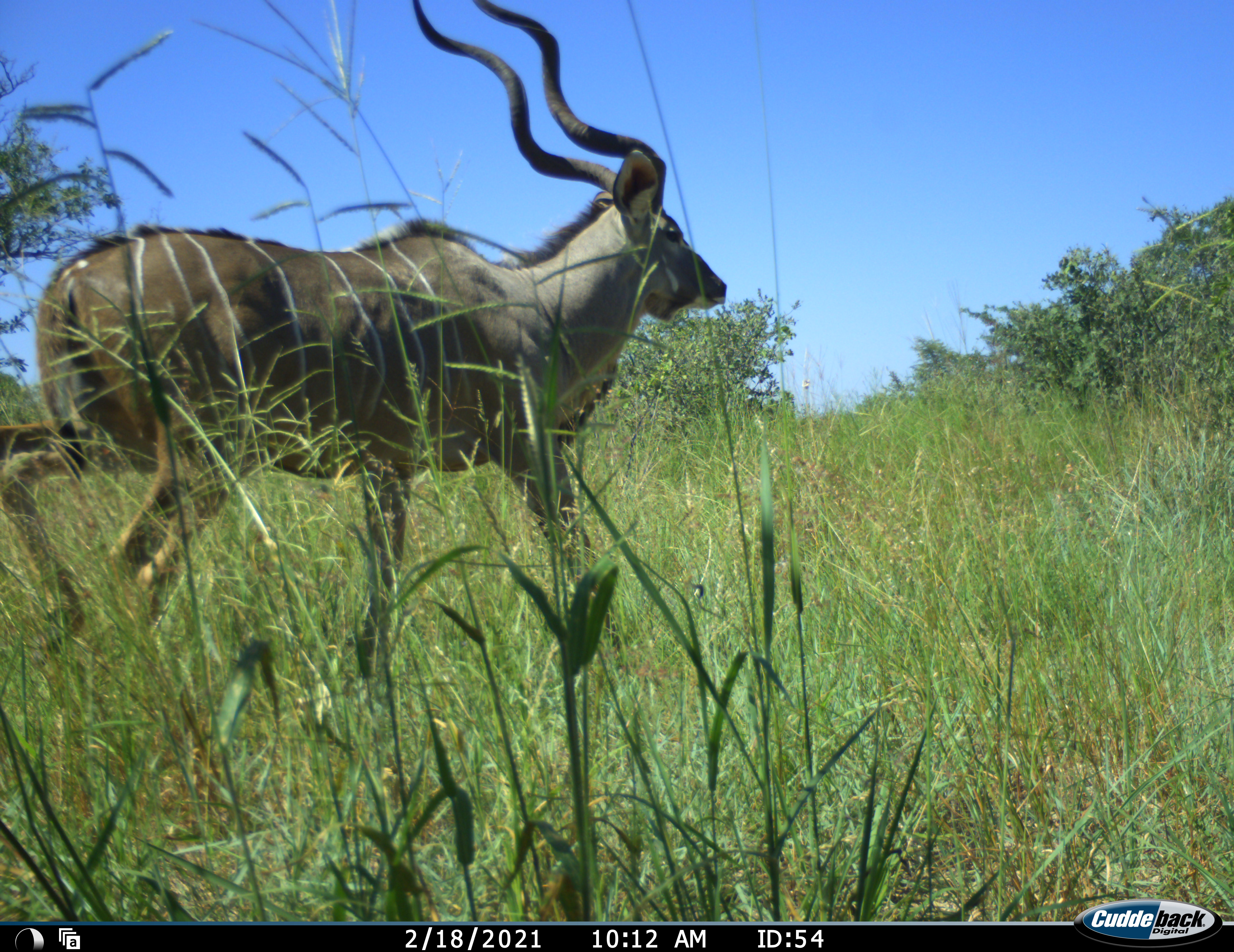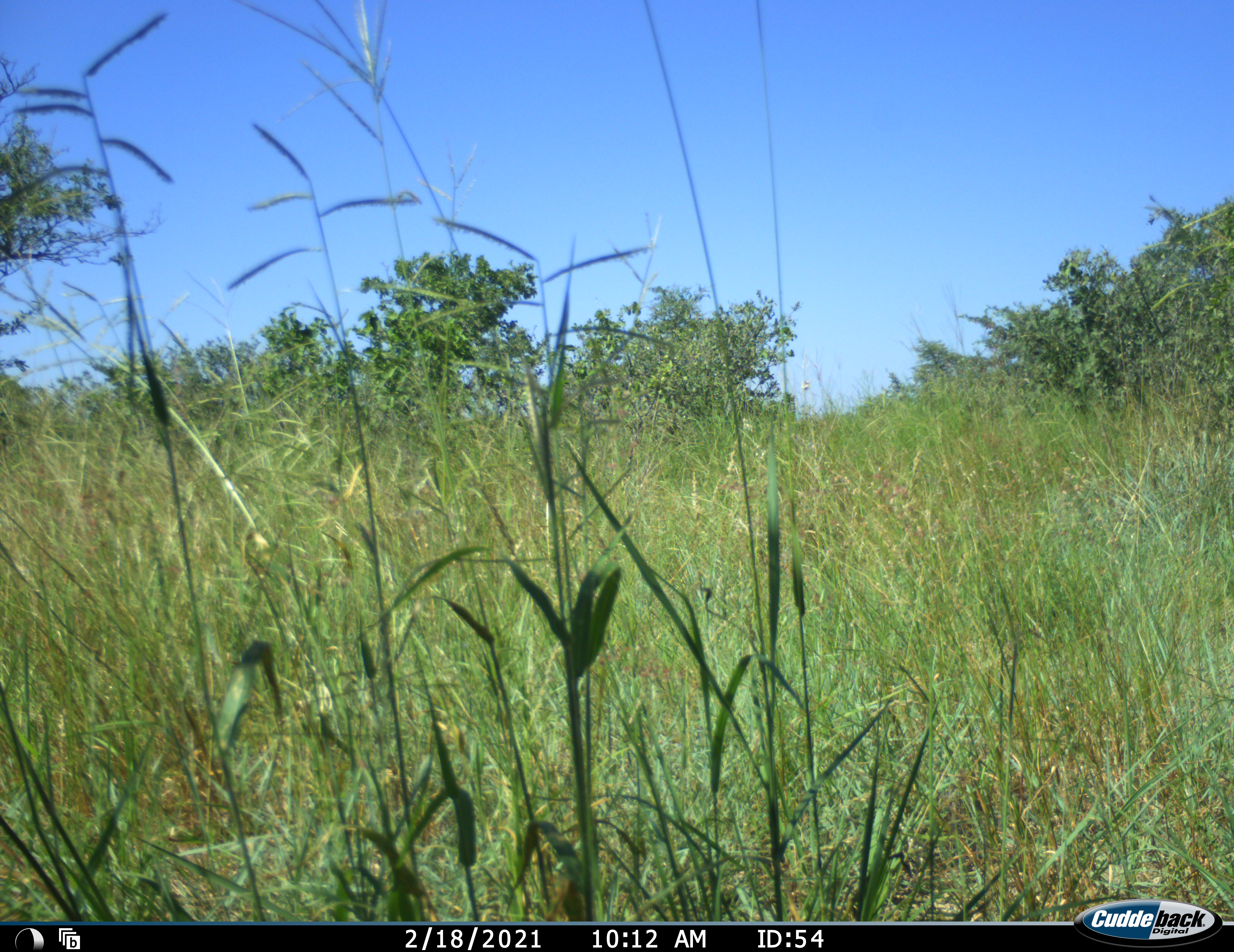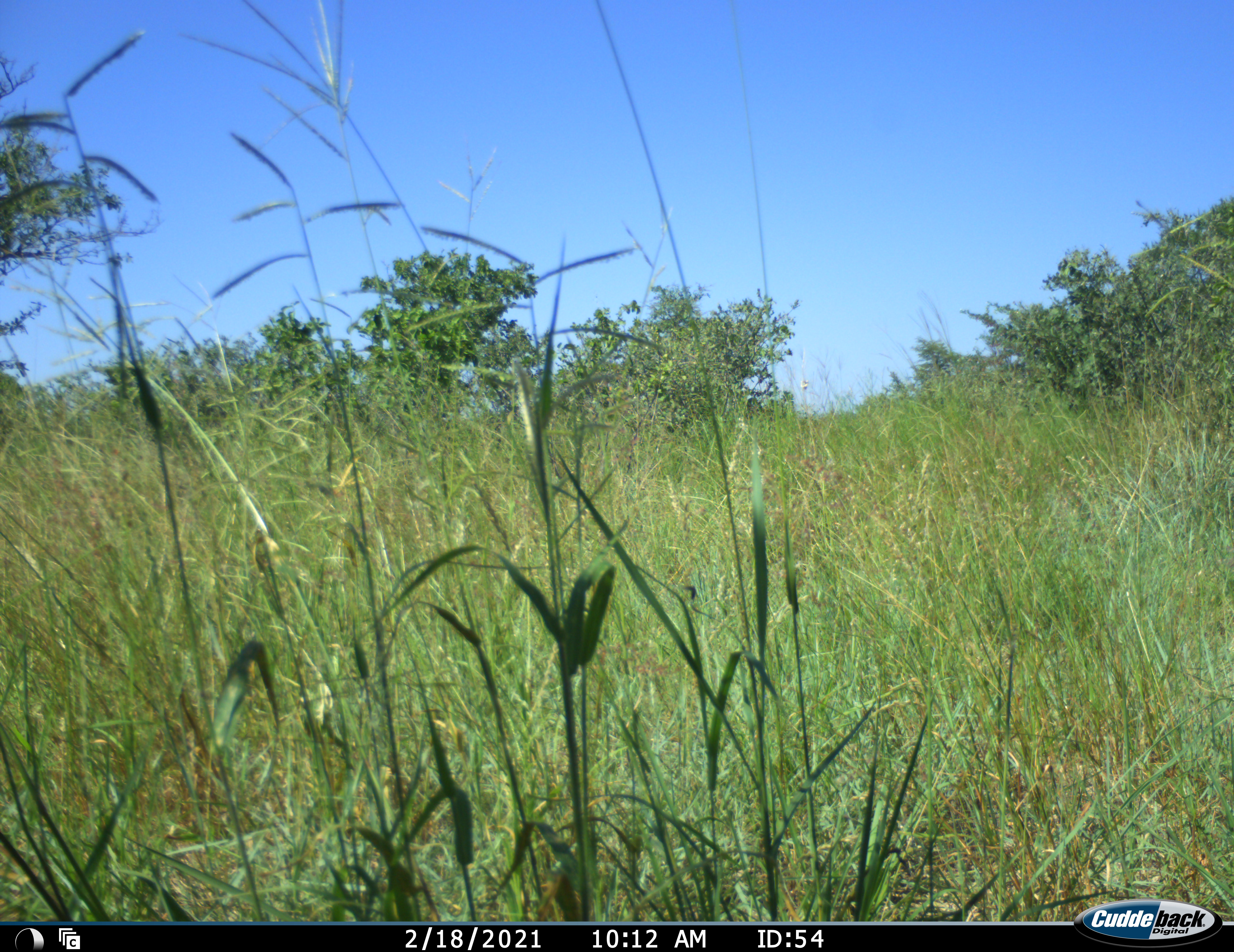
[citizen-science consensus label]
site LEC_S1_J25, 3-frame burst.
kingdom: Animalia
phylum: Chordata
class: Mammalia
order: Artiodactyla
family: Bovidae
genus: Tragelaphus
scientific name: Tragelaphus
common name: kudu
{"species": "kudu (Tragelaphus)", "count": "1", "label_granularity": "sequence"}